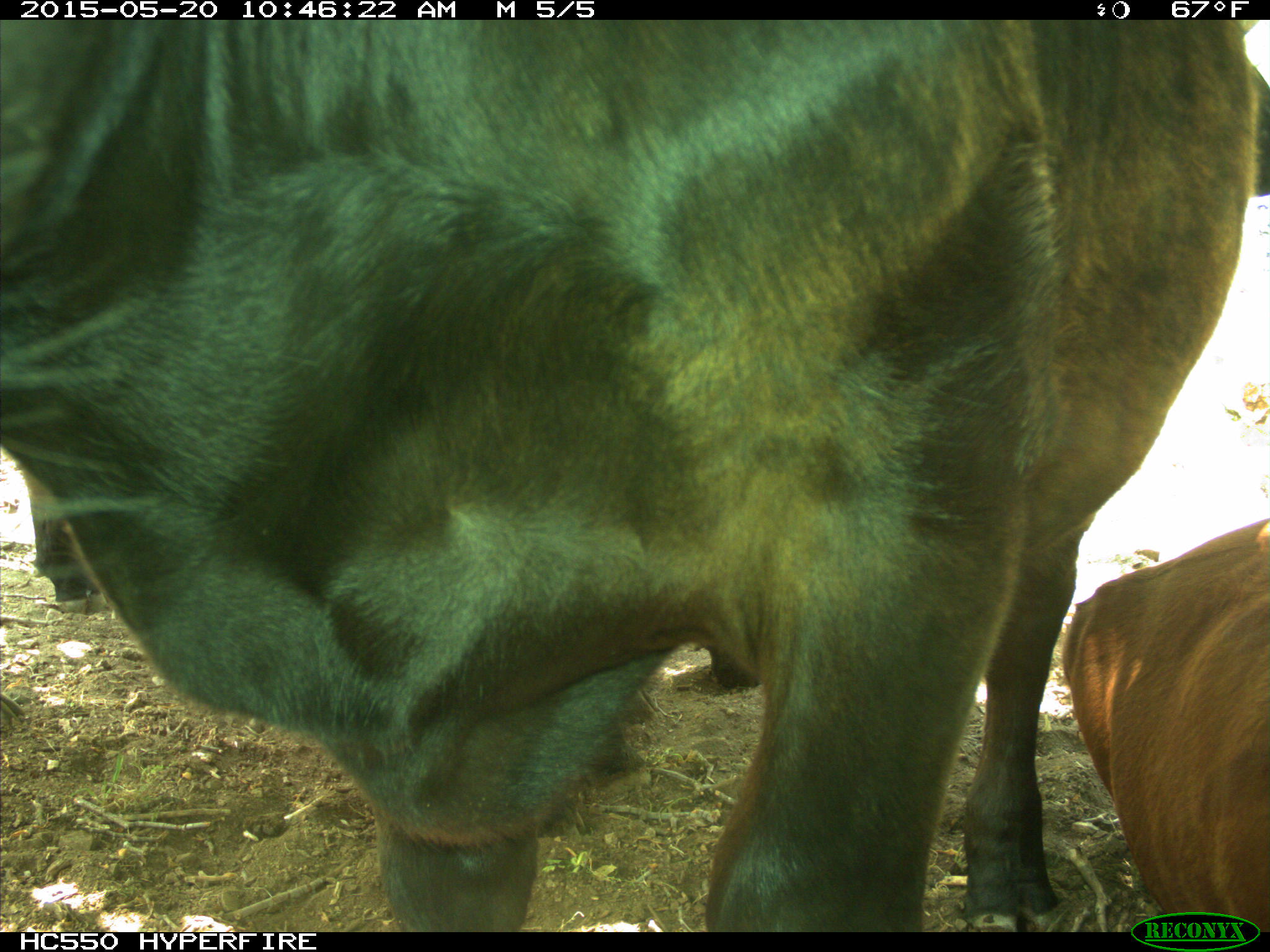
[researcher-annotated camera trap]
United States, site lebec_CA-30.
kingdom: Animalia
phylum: Chordata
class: Mammalia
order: Artiodactyla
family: Bovidae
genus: Bos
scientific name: Bos taurus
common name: domestic cow